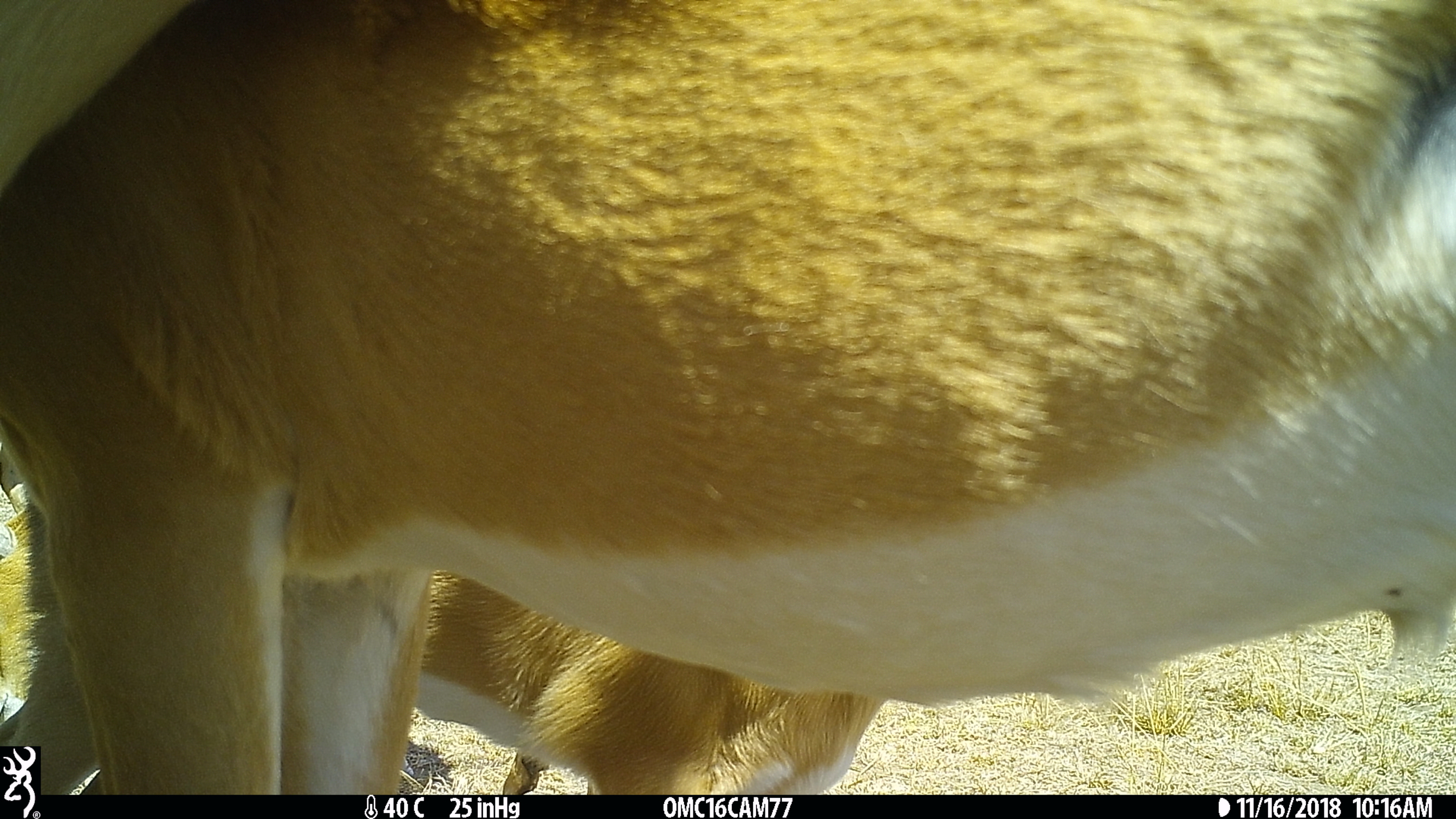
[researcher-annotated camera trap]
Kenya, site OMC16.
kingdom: Animalia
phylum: Chordata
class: Mammalia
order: Artiodactyla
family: Bovidae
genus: Aepyceros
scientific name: Aepyceros melampus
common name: impala